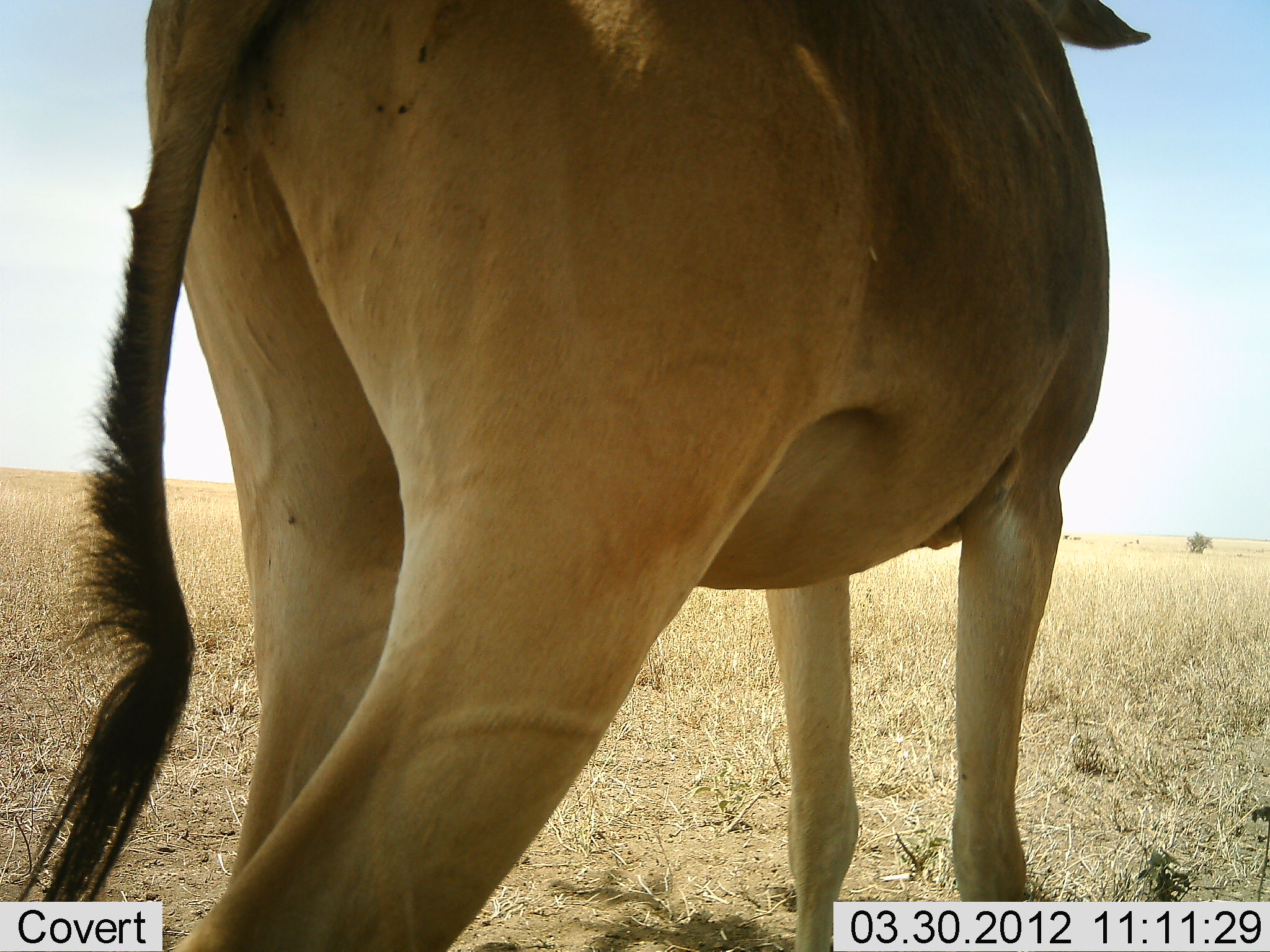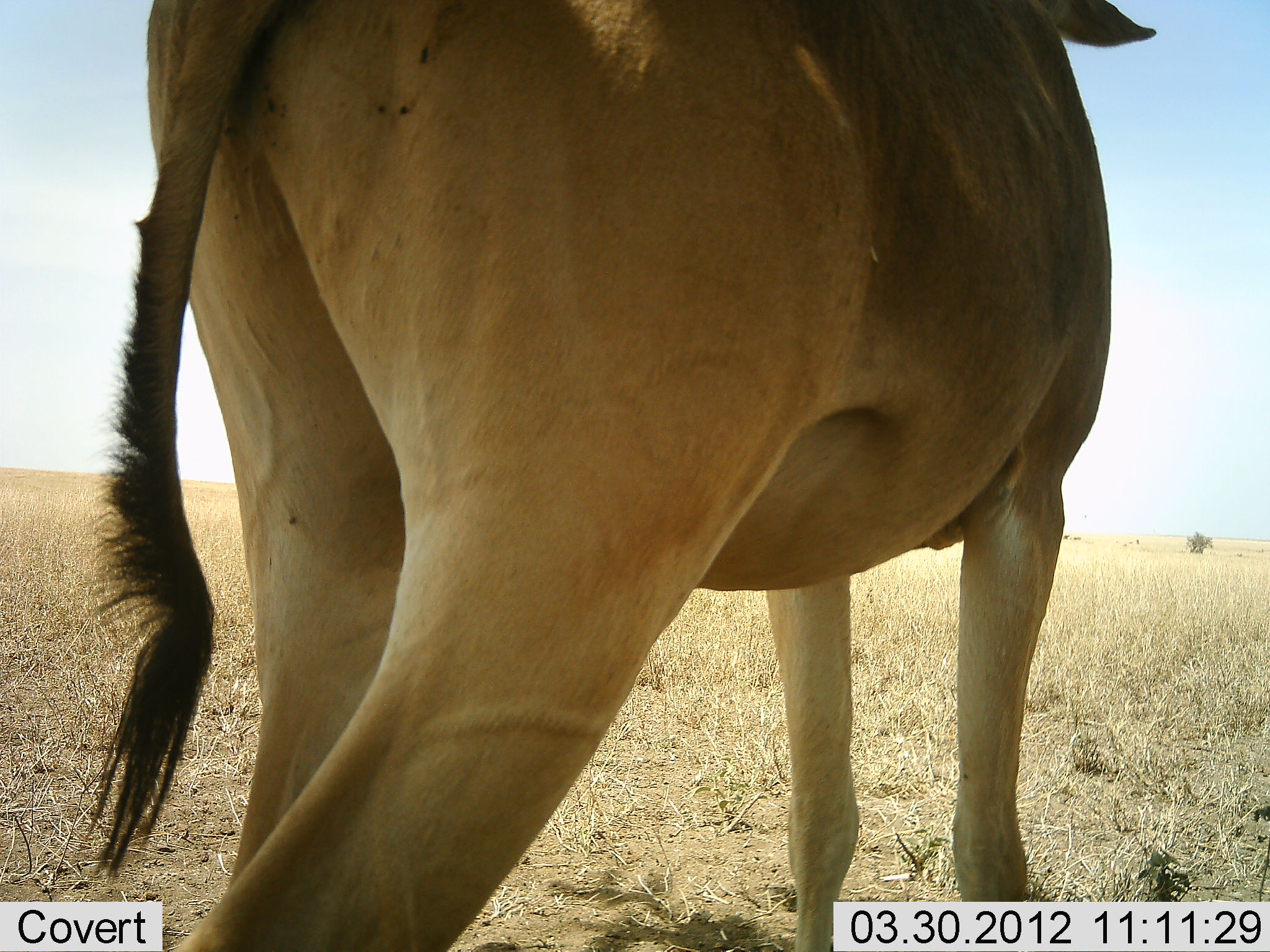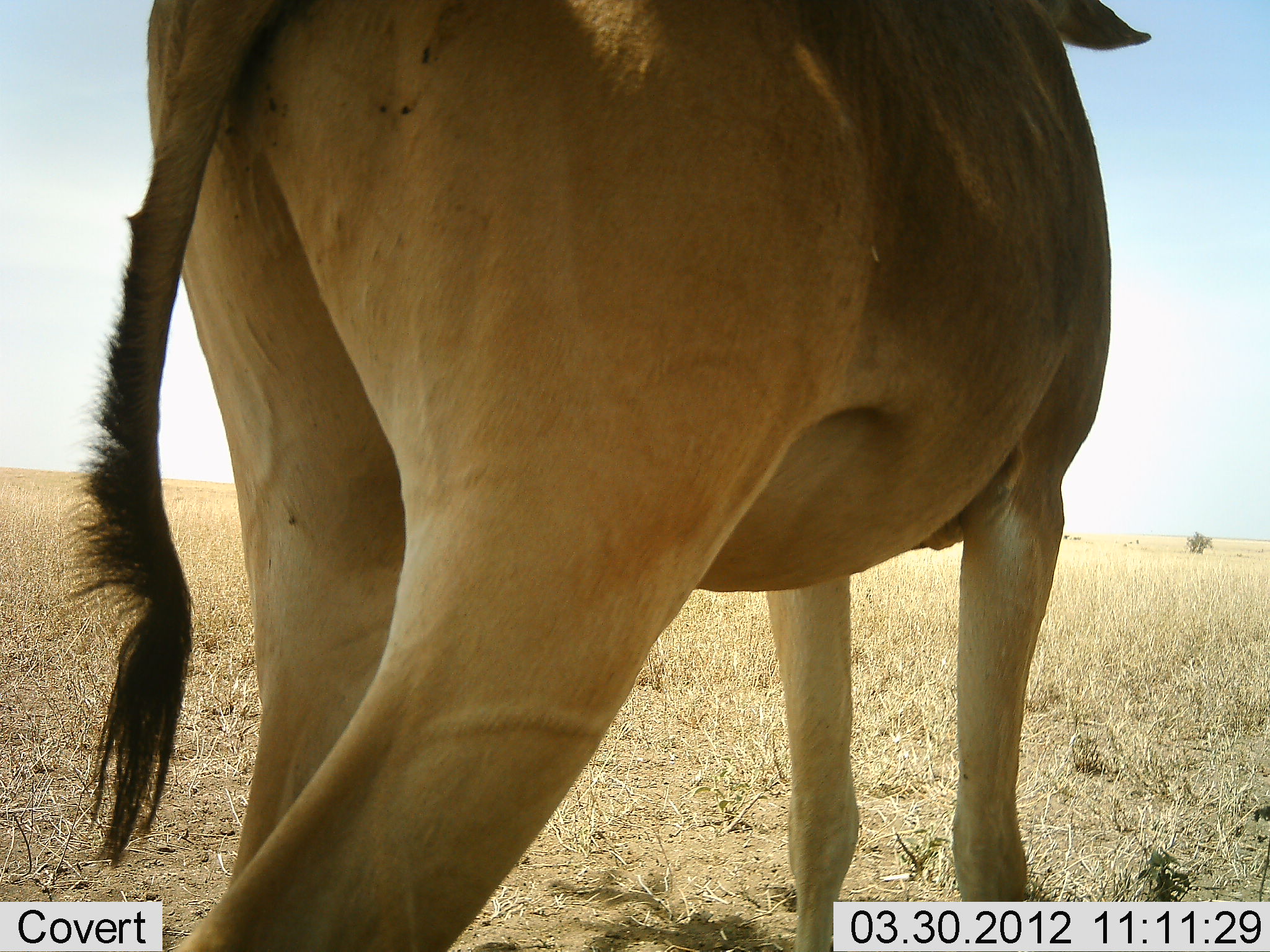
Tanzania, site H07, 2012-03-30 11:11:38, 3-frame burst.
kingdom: Animalia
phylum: Chordata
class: Mammalia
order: Artiodactyla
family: Bovidae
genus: Alcelaphus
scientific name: Alcelaphus buselaphus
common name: hartebeest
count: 1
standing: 100%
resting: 0%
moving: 0%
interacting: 0%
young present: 0%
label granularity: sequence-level